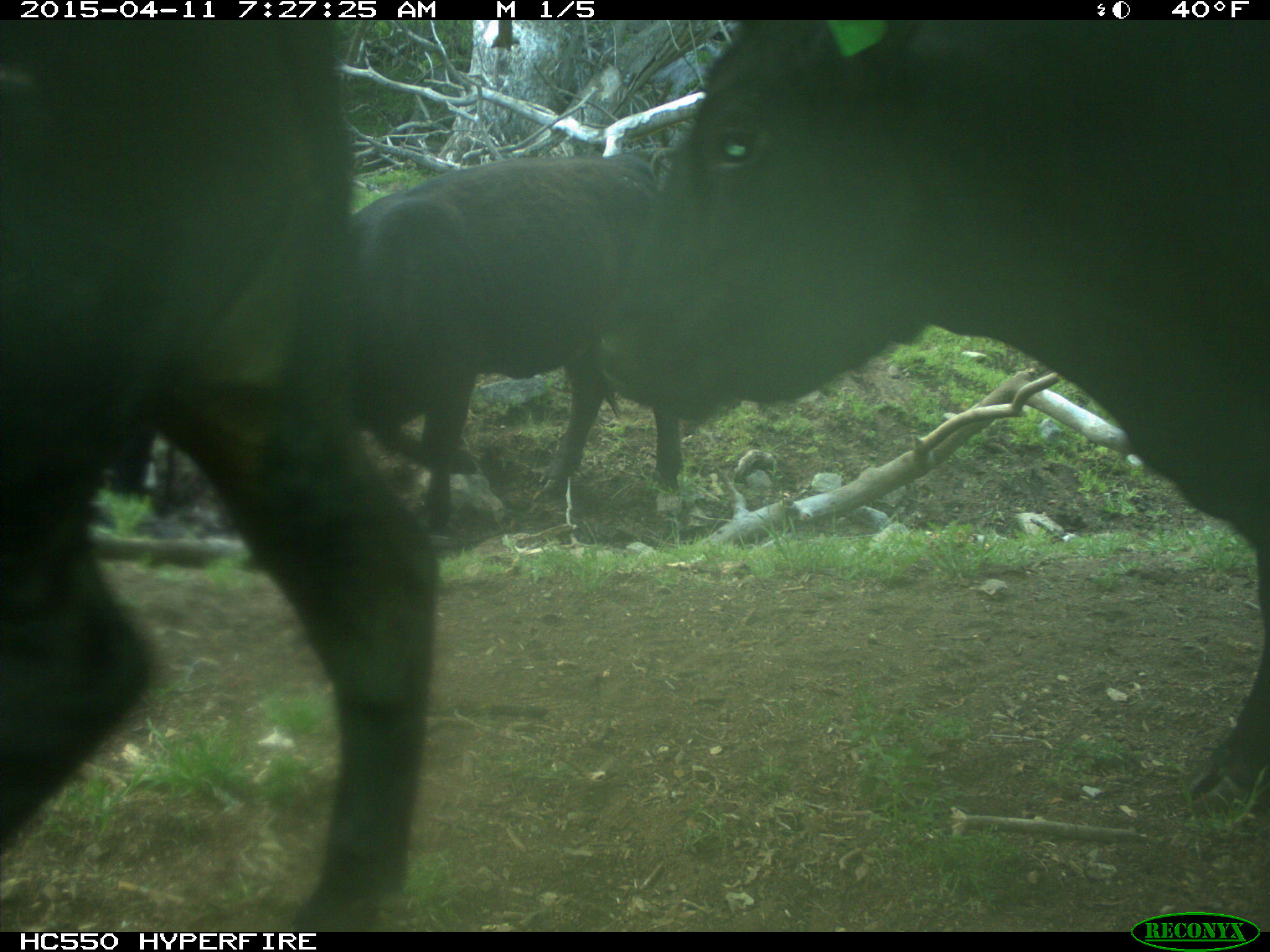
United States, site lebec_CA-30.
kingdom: Animalia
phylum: Chordata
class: Mammalia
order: Artiodactyla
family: Bovidae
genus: Bos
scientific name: Bos taurus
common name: domestic cow